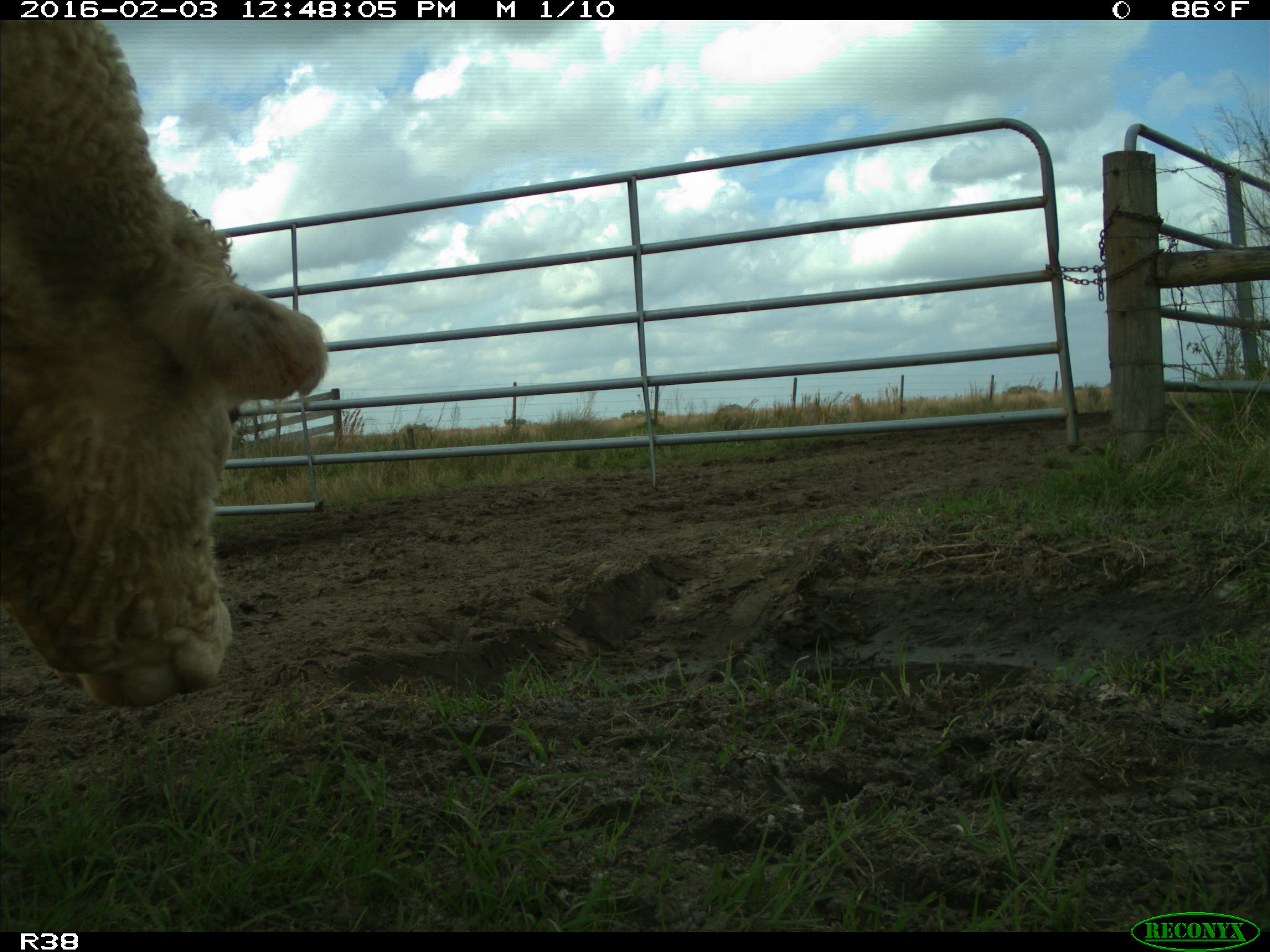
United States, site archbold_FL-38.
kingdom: Animalia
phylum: Chordata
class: Mammalia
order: Artiodactyla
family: Bovidae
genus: Bos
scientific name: Bos taurus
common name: domestic cow